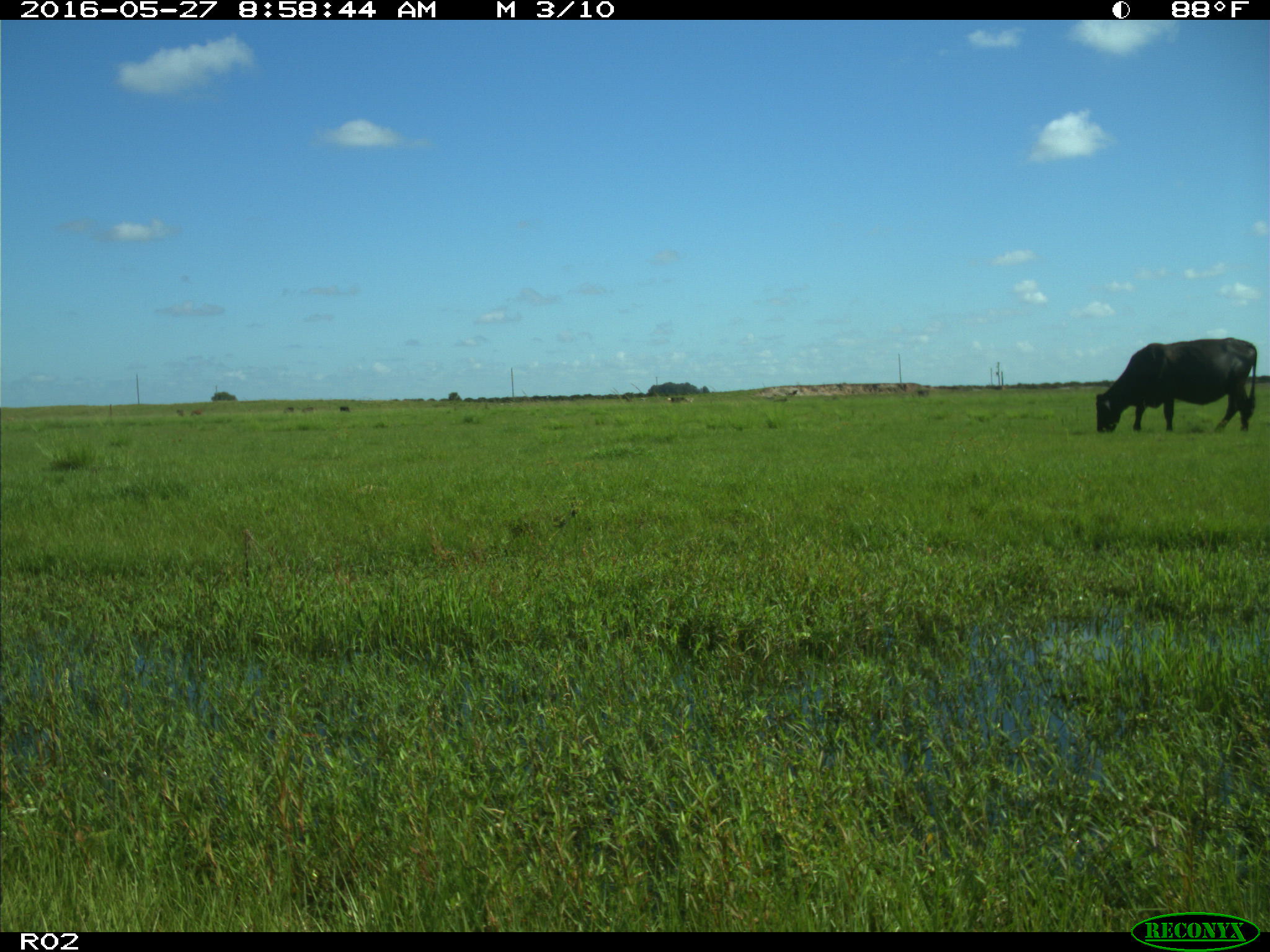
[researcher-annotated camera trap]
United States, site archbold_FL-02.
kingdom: Animalia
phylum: Chordata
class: Mammalia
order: Artiodactyla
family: Bovidae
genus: Bos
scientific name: Bos taurus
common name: domestic cow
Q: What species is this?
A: Bos taurus (domestic cow).